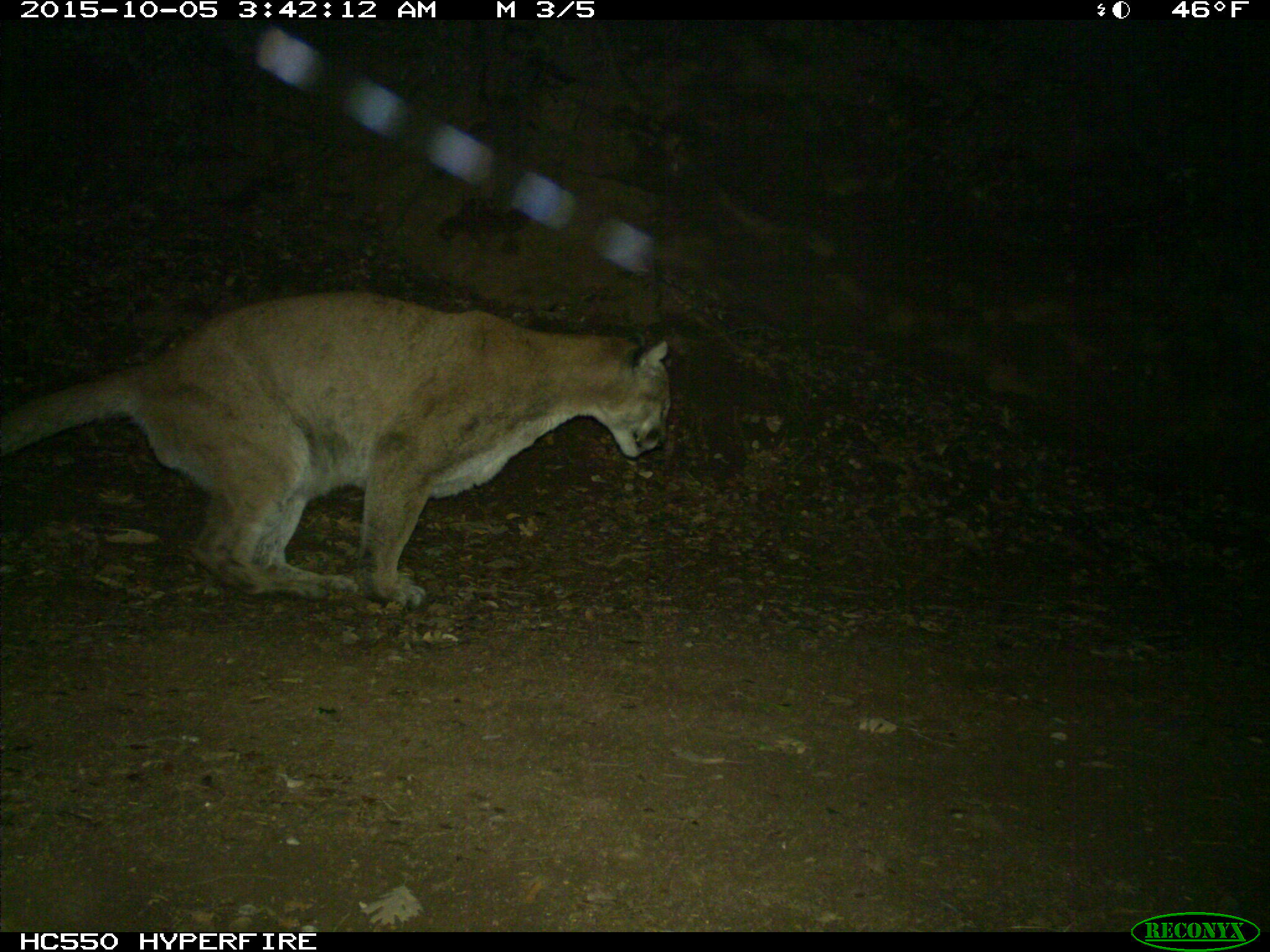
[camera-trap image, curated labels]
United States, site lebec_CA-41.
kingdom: Animalia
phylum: Chordata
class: Mammalia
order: Carnivora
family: Felidae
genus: Puma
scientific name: Puma concolor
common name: mountain lion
Puma concolor (mountain lion).